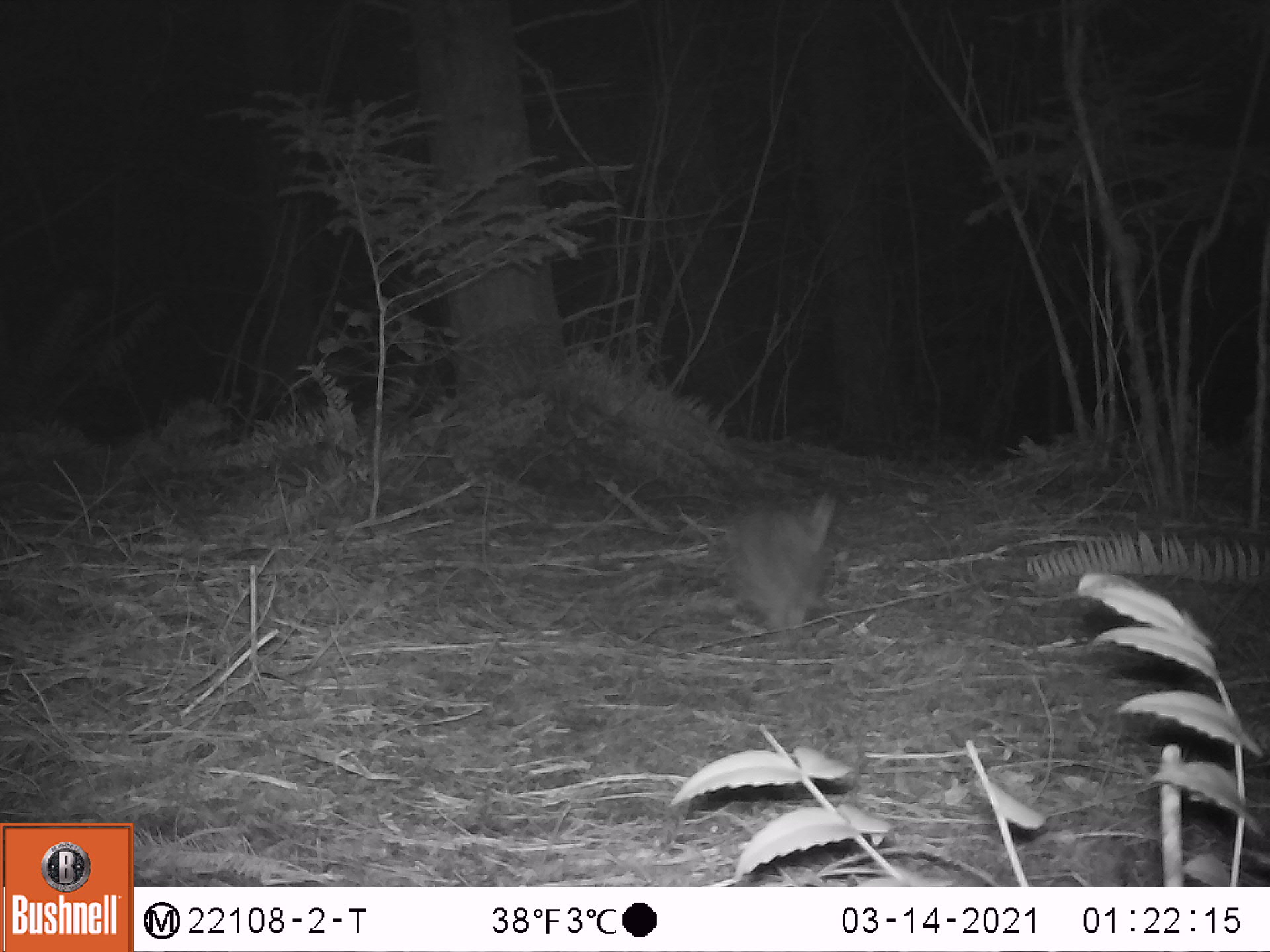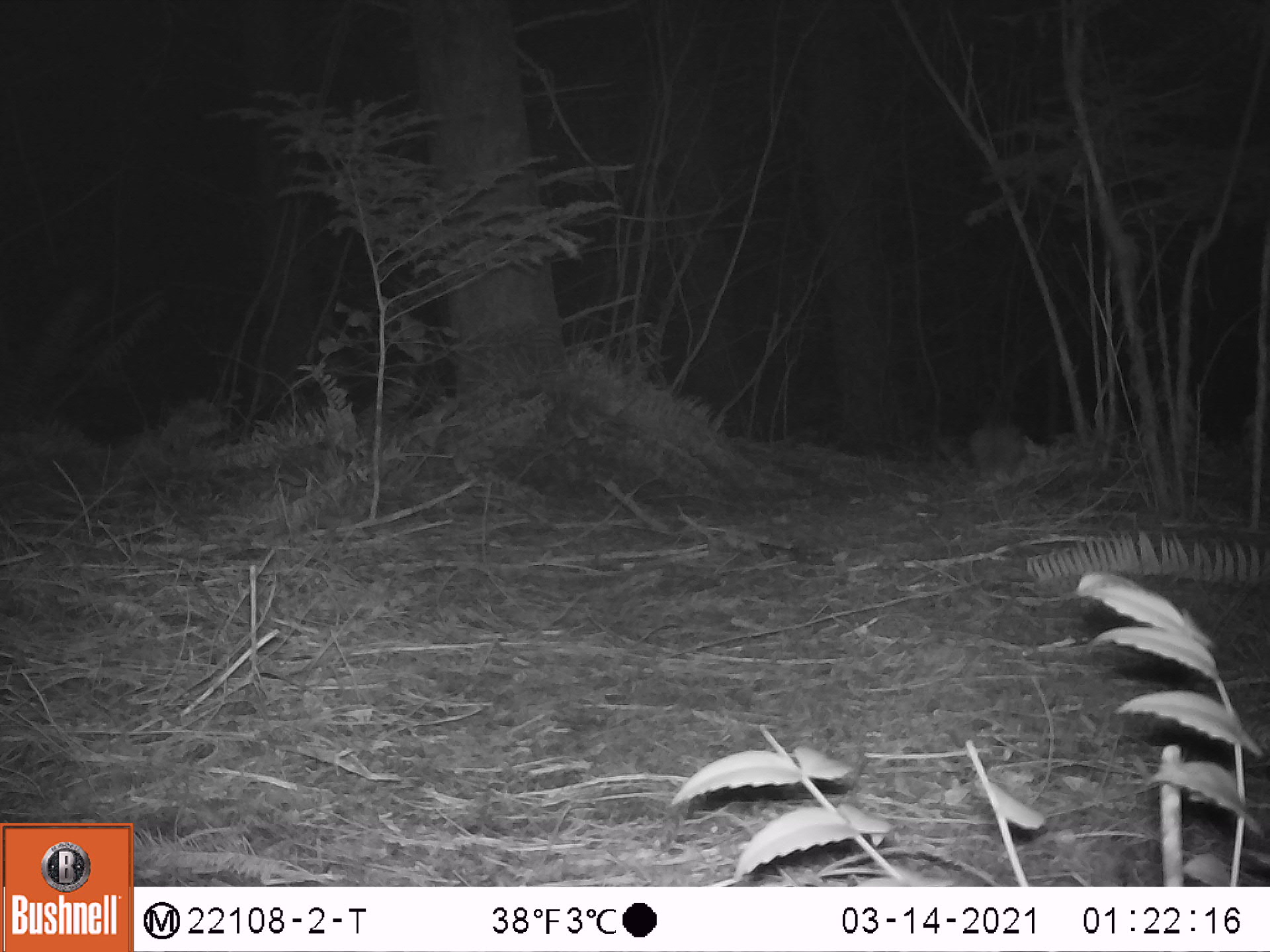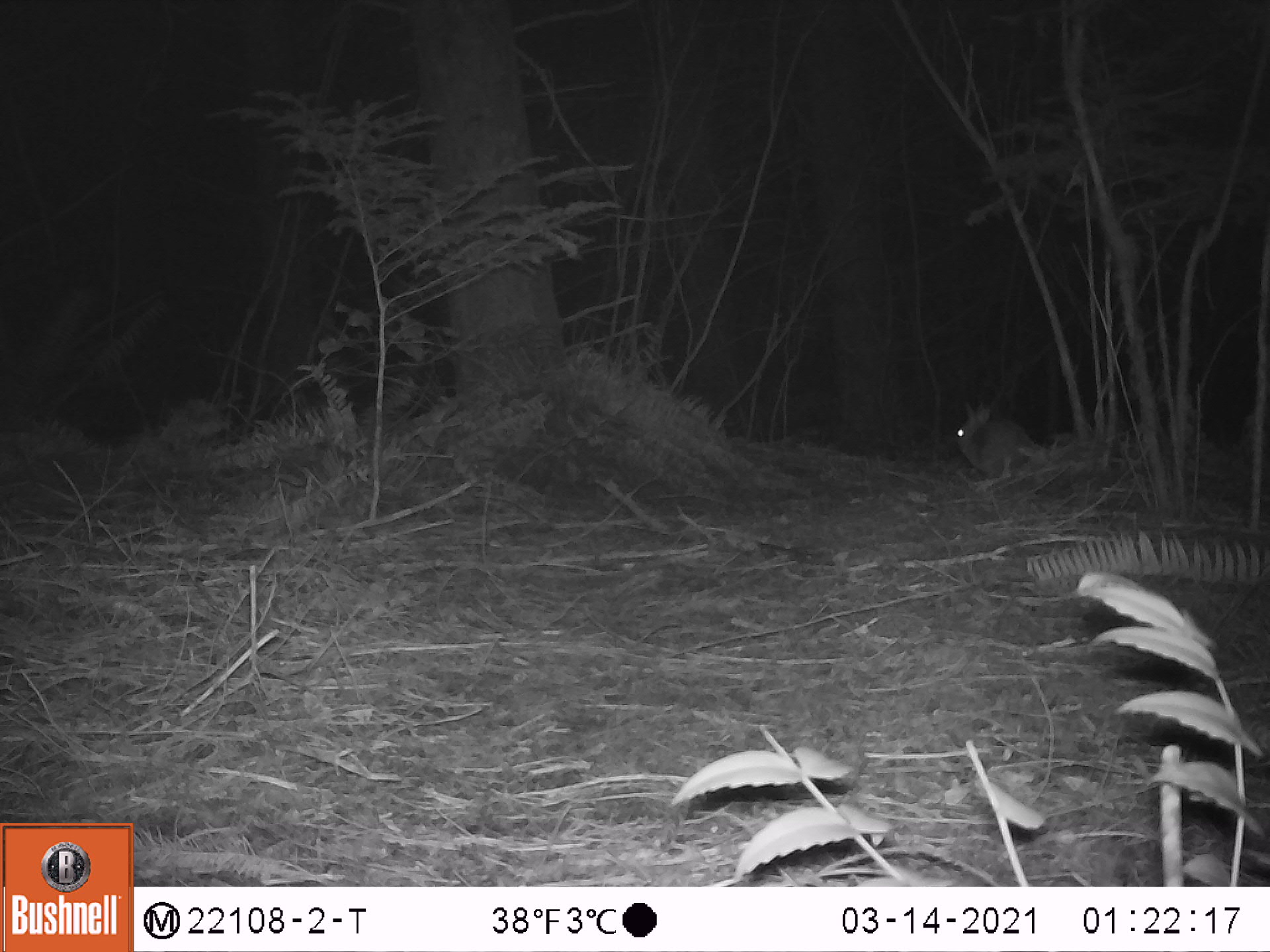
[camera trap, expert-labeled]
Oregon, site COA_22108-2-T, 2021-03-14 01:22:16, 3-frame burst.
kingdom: Animalia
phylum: Chordata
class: Mammalia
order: Lagomorpha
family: Leporidae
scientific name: Leporidae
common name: hares and rabbits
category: leporidae family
Leporidae family (hares and rabbits) (Leporidae).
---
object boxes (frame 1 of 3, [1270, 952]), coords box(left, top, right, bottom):
leporidae family: box(694, 465, 869, 652)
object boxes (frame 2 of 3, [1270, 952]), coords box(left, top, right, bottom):
leporidae family: box(950, 399, 1053, 494)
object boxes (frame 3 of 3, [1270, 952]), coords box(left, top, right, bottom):
leporidae family: box(937, 382, 1055, 494)